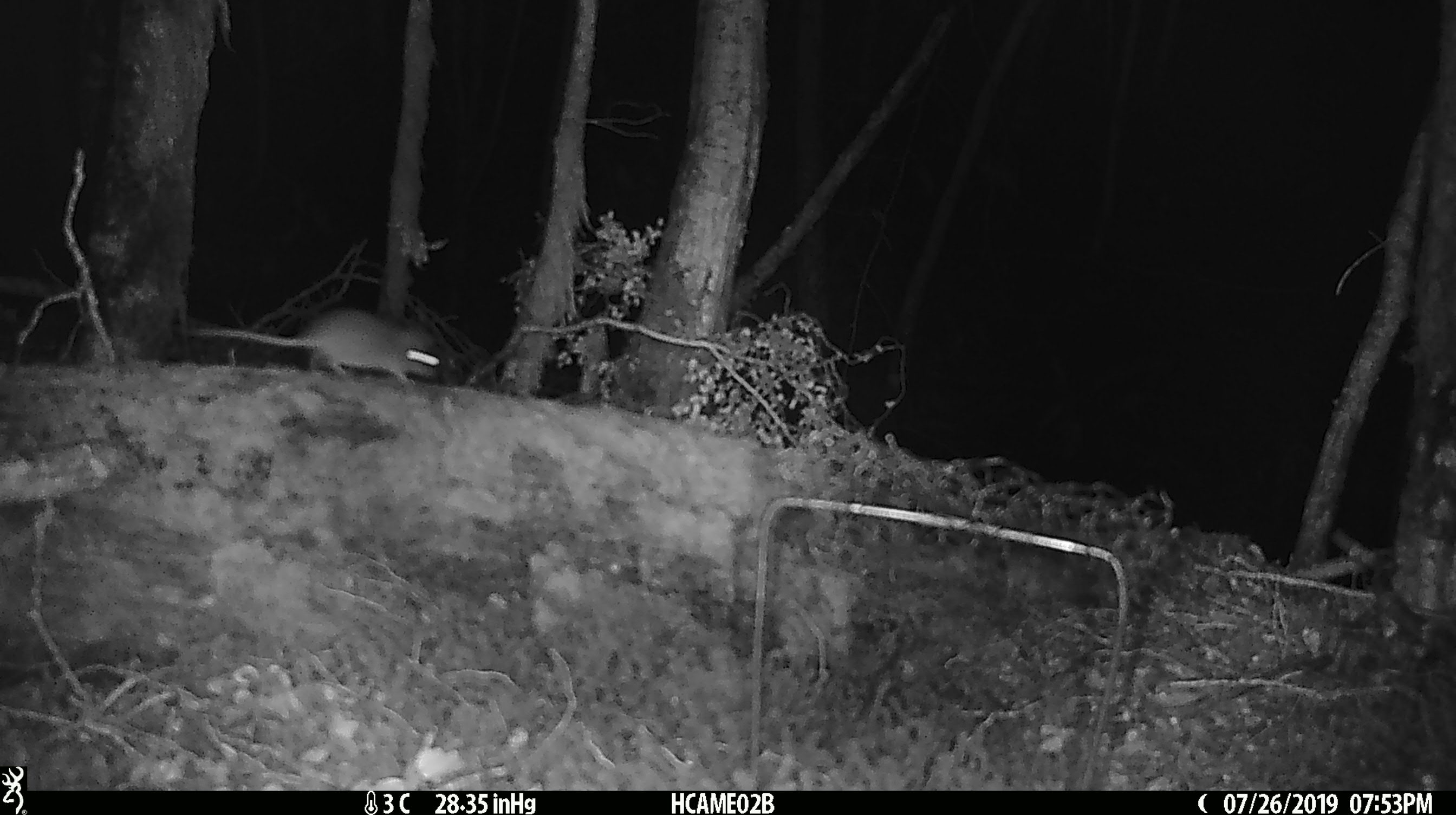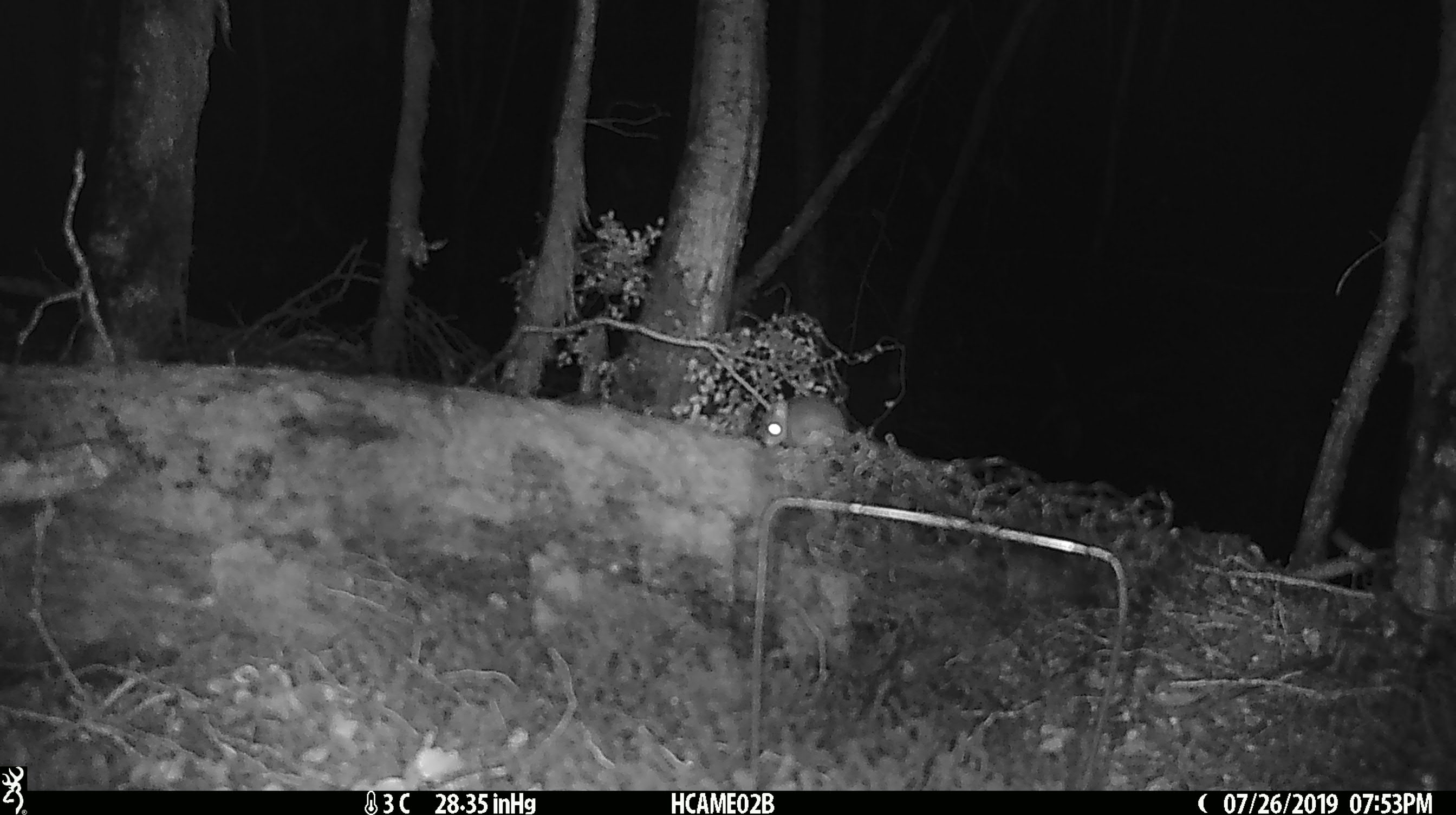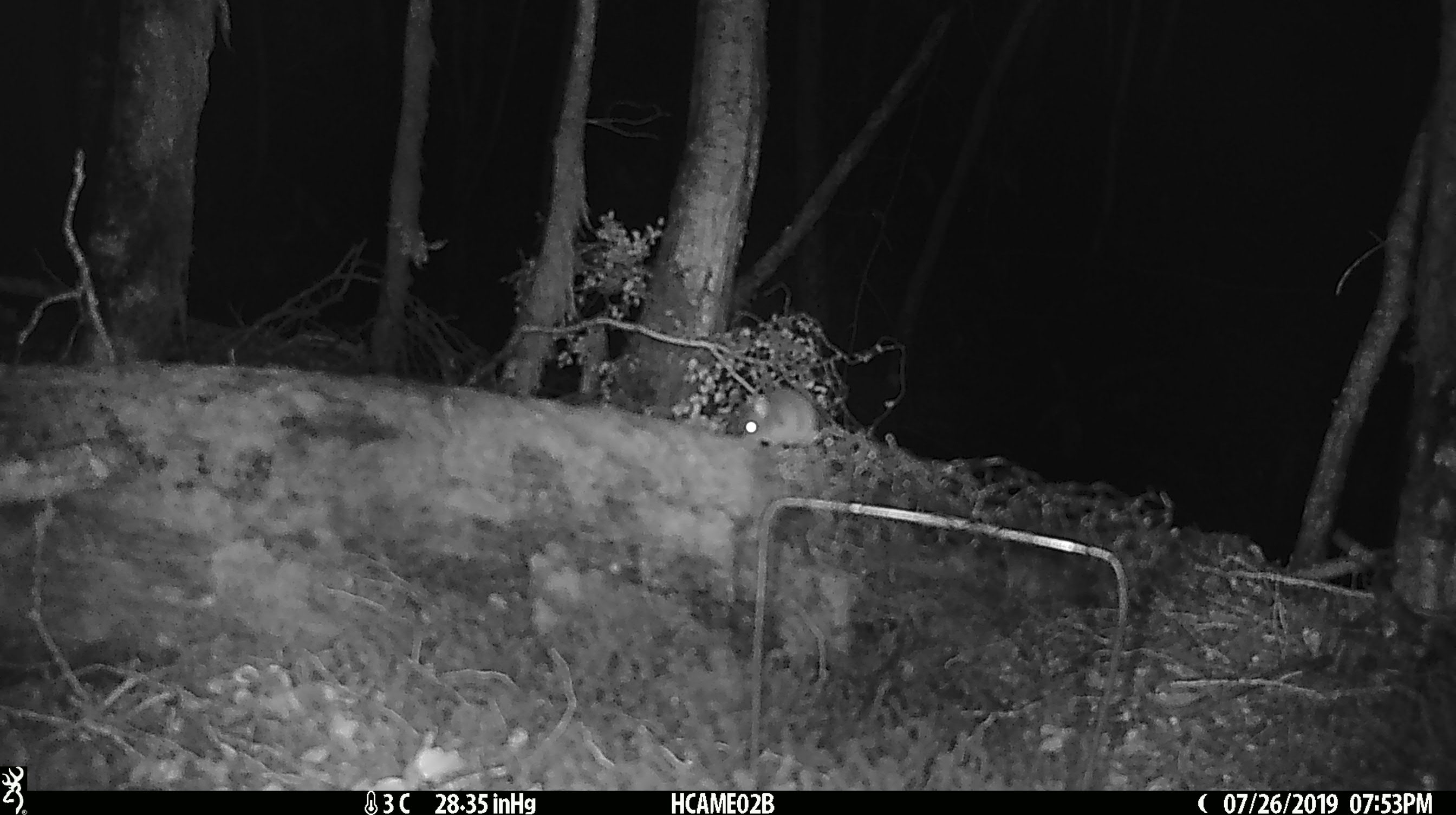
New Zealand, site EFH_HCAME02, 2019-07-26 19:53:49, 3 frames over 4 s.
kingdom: Animalia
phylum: Chordata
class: Mammalia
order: Rodentia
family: Muridae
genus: Mus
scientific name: Mus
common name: mouse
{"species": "mouse (Mus)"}